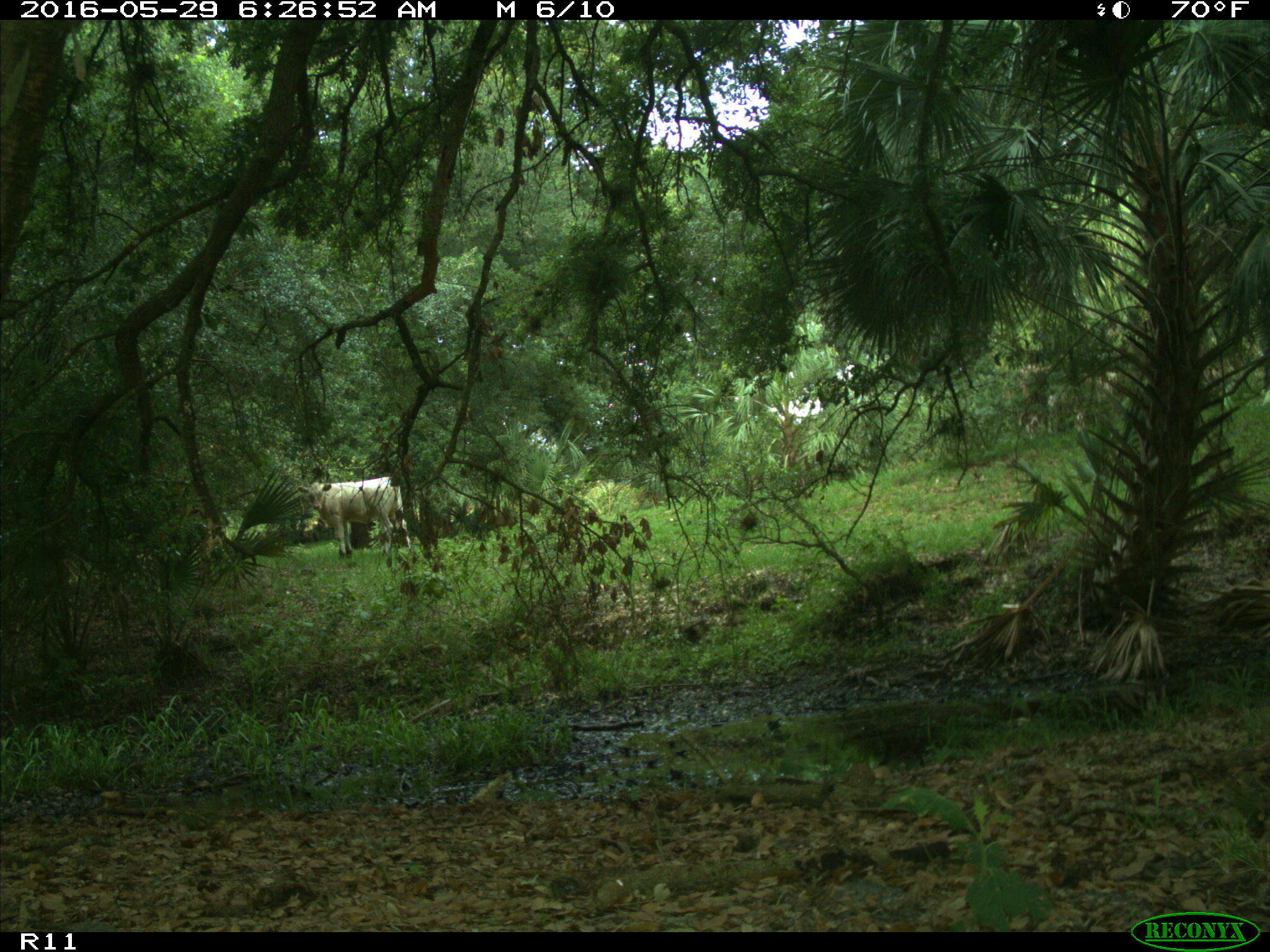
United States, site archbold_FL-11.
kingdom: Animalia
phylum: Chordata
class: Mammalia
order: Artiodactyla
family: Bovidae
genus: Bos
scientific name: Bos taurus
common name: domestic cow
Bos taurus (domestic cow).